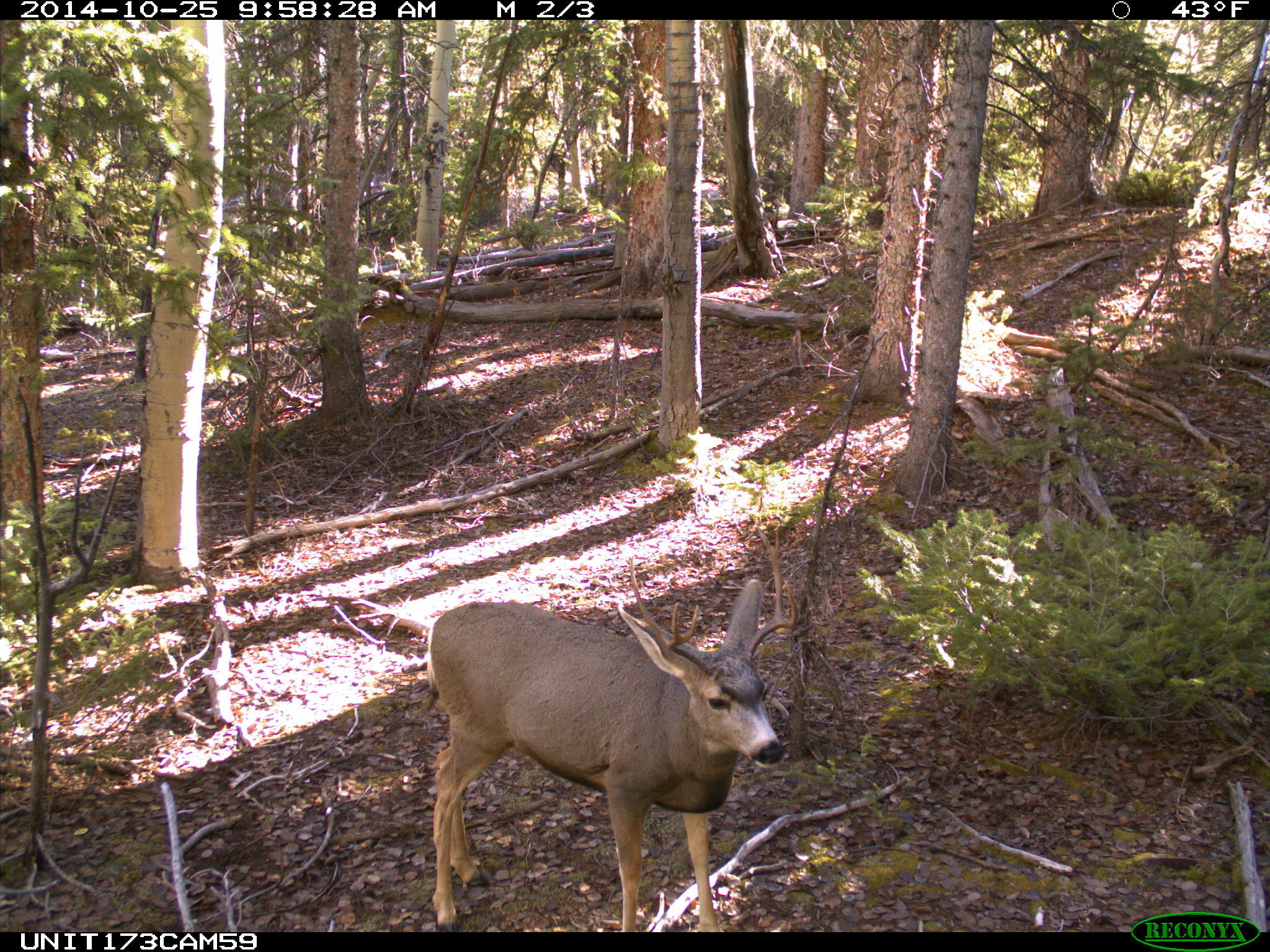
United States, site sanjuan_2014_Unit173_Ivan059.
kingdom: Animalia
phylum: Chordata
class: Mammalia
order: Artiodactyla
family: Cervidae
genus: Odocoileus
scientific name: Odocoileus hemionus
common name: mule deer